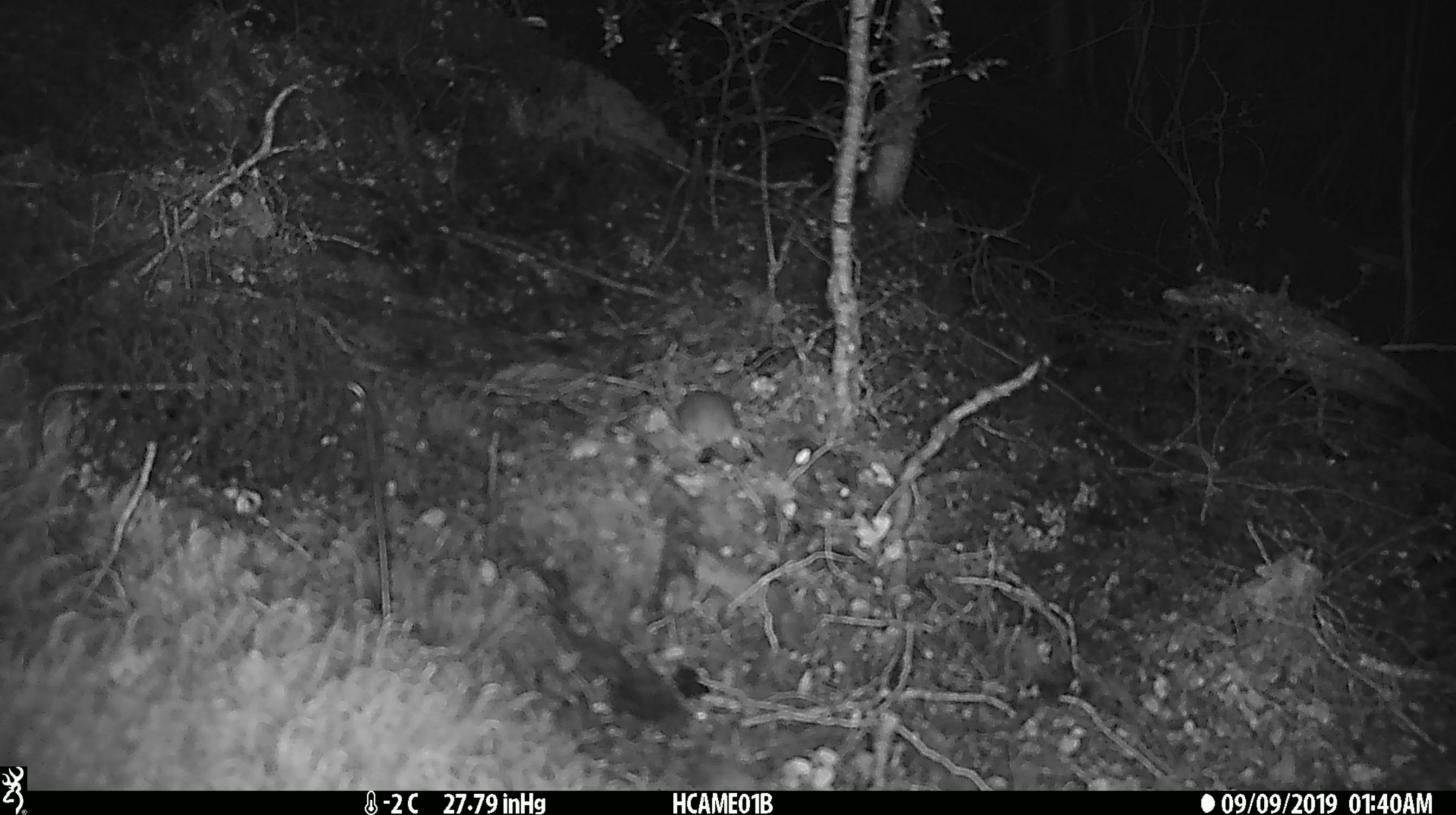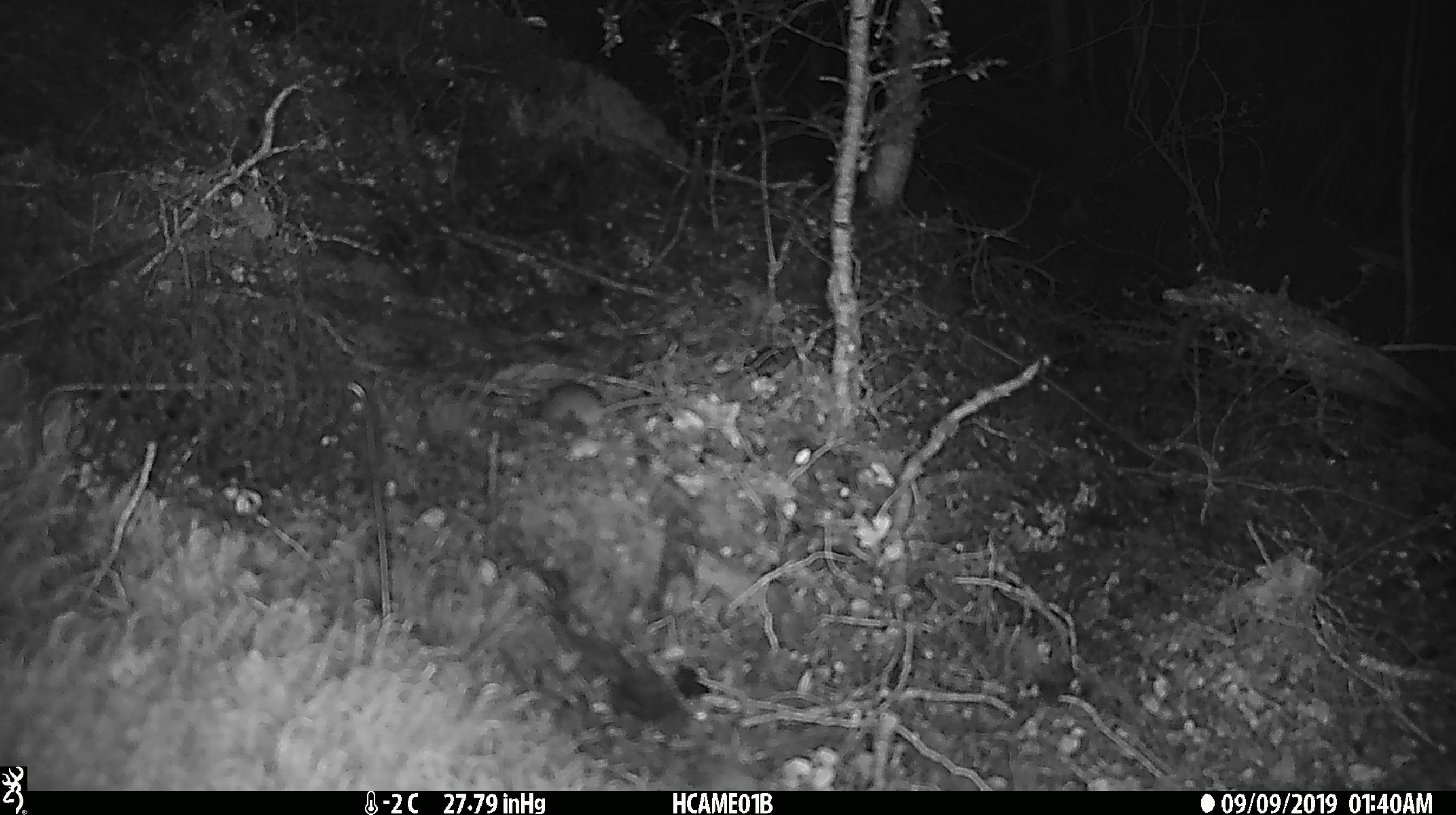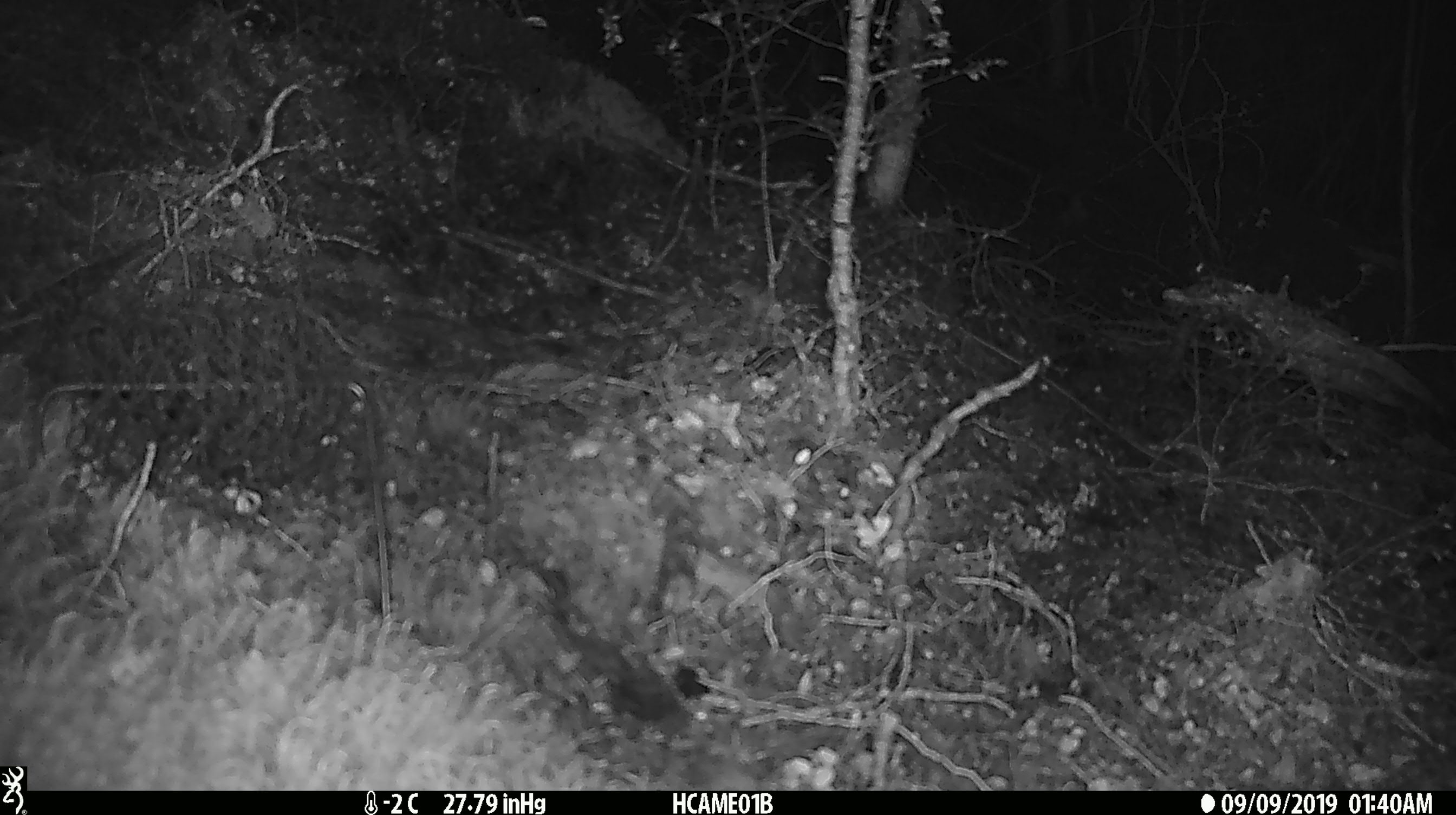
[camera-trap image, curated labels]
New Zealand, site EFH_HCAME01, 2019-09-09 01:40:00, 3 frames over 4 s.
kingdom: Animalia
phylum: Chordata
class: Mammalia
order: Rodentia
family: Muridae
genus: Mus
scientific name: Mus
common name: mouse